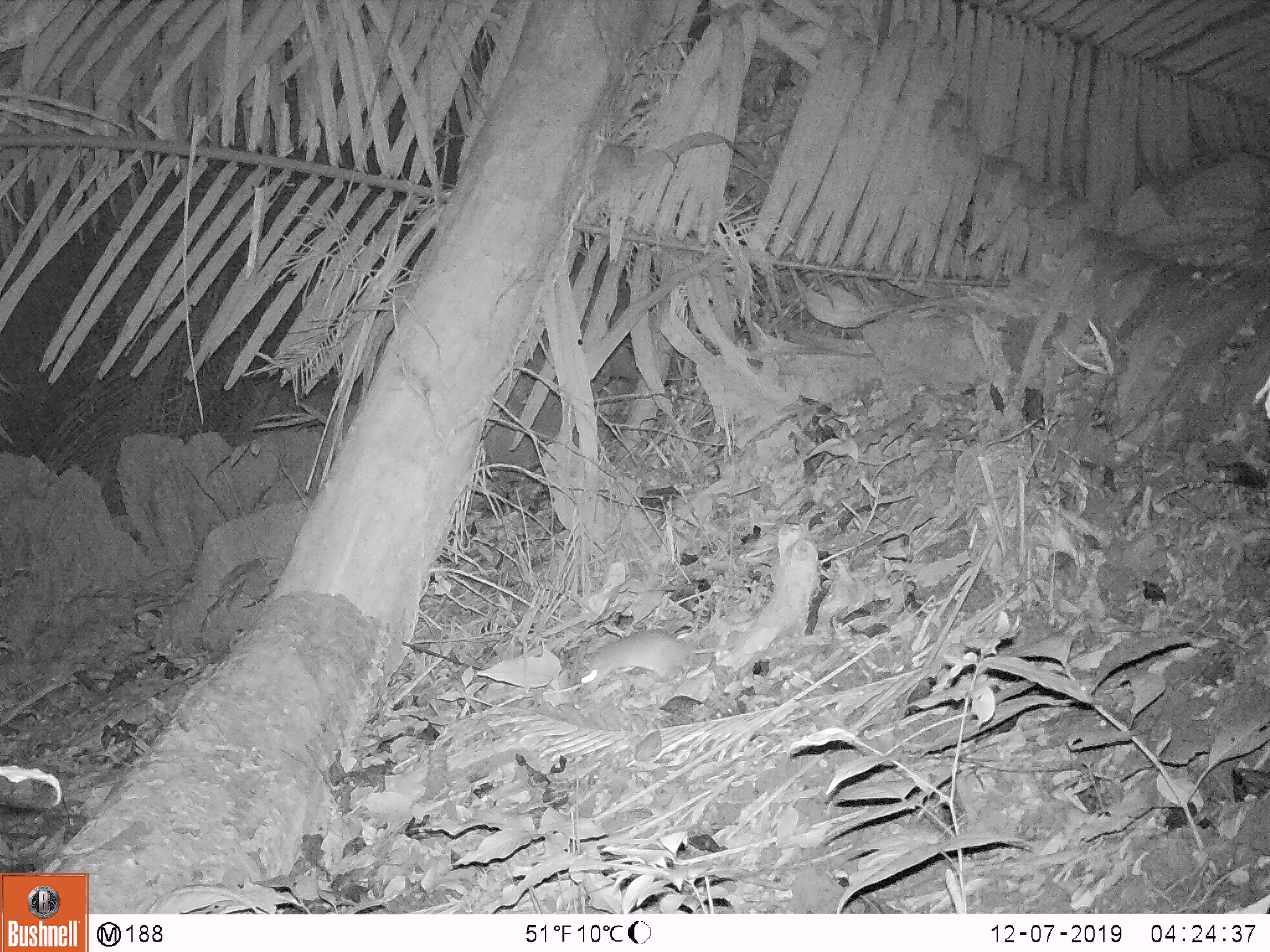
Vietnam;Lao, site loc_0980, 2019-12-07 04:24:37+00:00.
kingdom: Animalia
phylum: Chordata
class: Mammalia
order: Rodentia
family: Muridae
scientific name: Muridae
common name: old-world mice and rats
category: unidentified murid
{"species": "unidentified murid (old-world mice and rats) (Muridae)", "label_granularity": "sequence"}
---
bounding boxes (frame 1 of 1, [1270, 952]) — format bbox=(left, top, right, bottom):
unidentified murid: bbox=(579, 629, 732, 695)